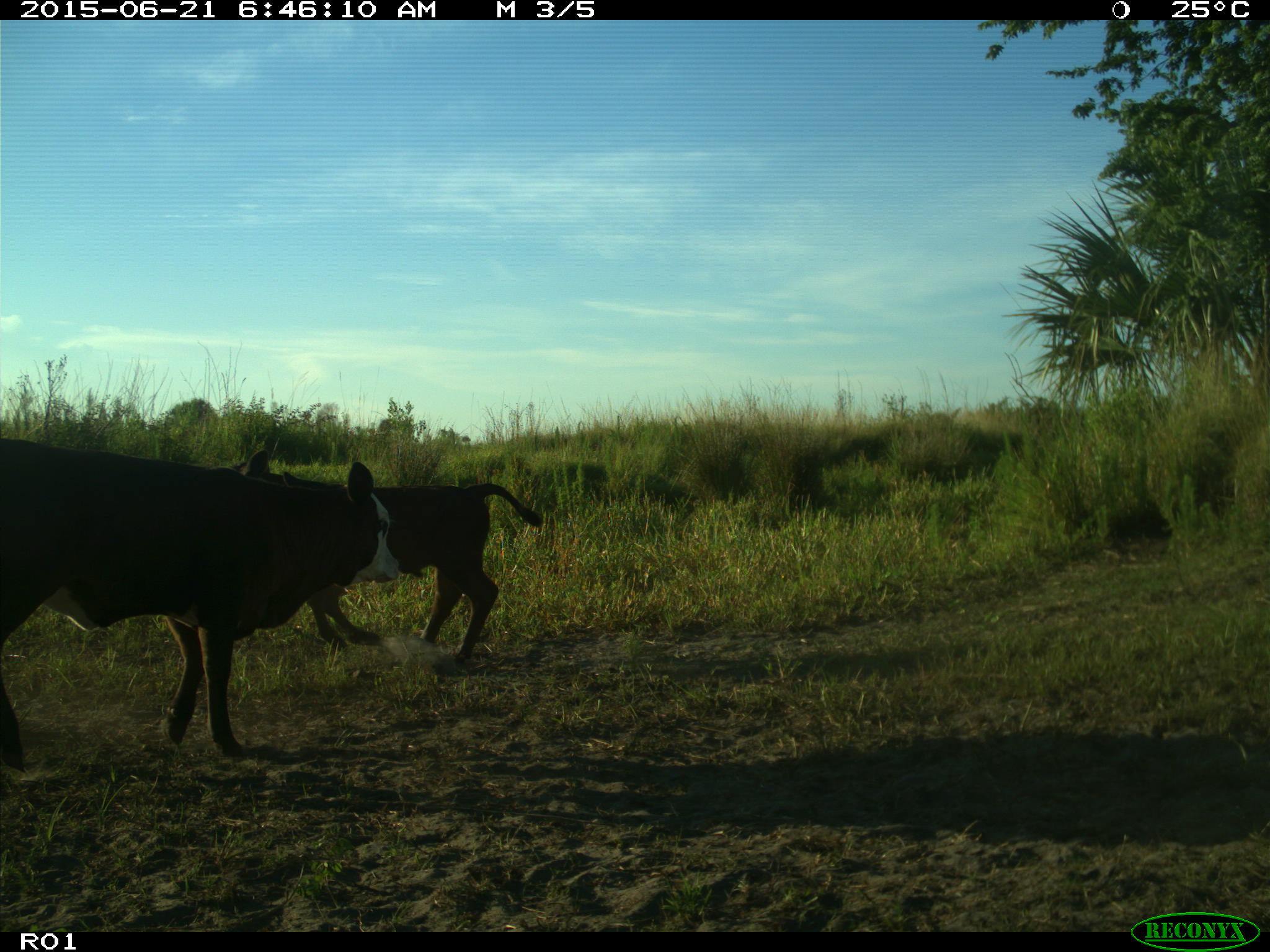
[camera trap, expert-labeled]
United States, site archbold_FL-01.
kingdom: Animalia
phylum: Chordata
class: Mammalia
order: Artiodactyla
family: Bovidae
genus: Bos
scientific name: Bos taurus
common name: domestic cow